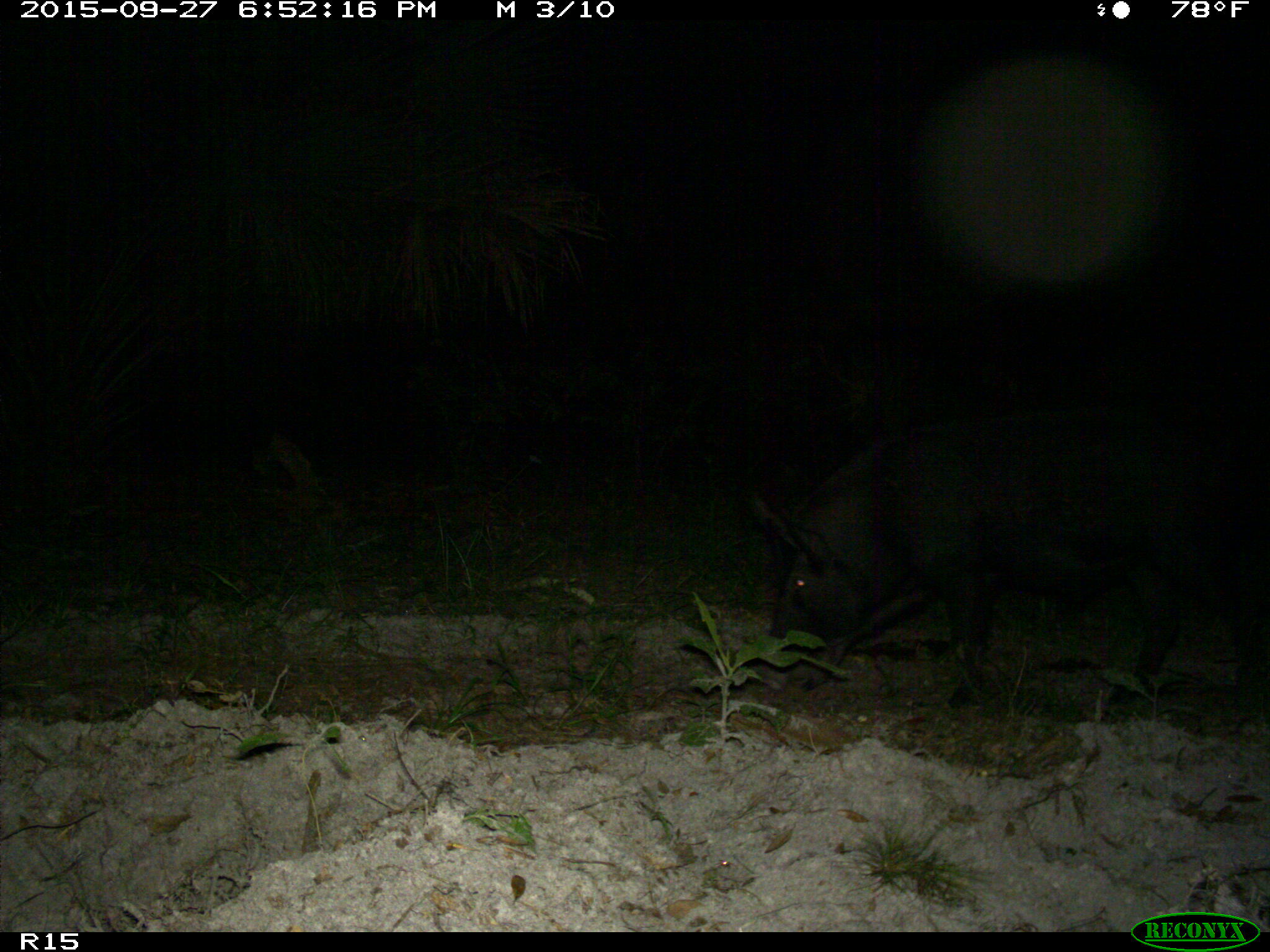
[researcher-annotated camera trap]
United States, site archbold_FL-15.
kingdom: Animalia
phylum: Chordata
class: Mammalia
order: Artiodactyla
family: Suidae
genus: Sus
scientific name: Sus scrofa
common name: wild boar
Sus scrofa (wild boar).